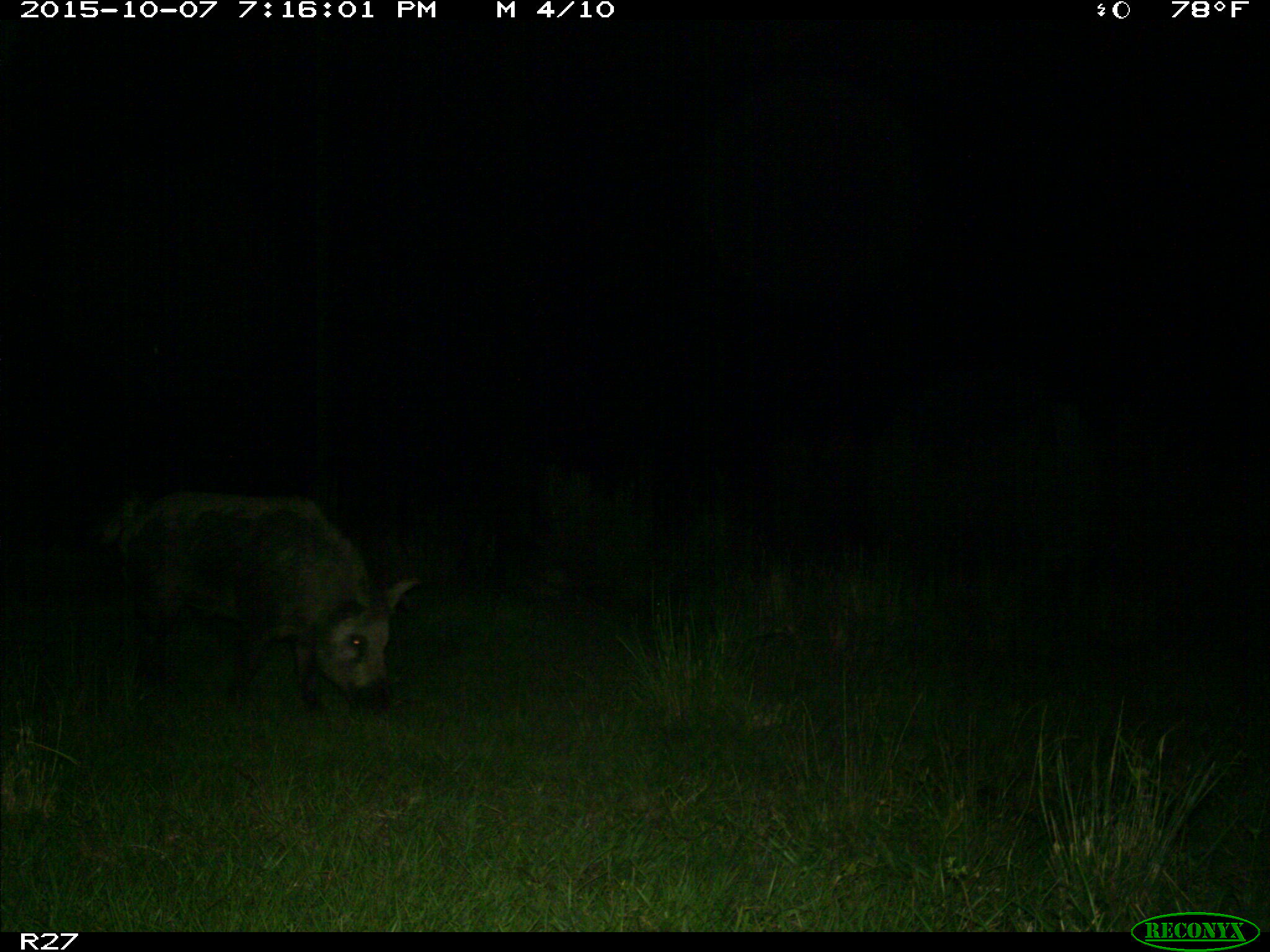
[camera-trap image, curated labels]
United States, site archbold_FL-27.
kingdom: Animalia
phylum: Chordata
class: Mammalia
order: Artiodactyla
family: Suidae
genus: Sus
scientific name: Sus scrofa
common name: wild boar